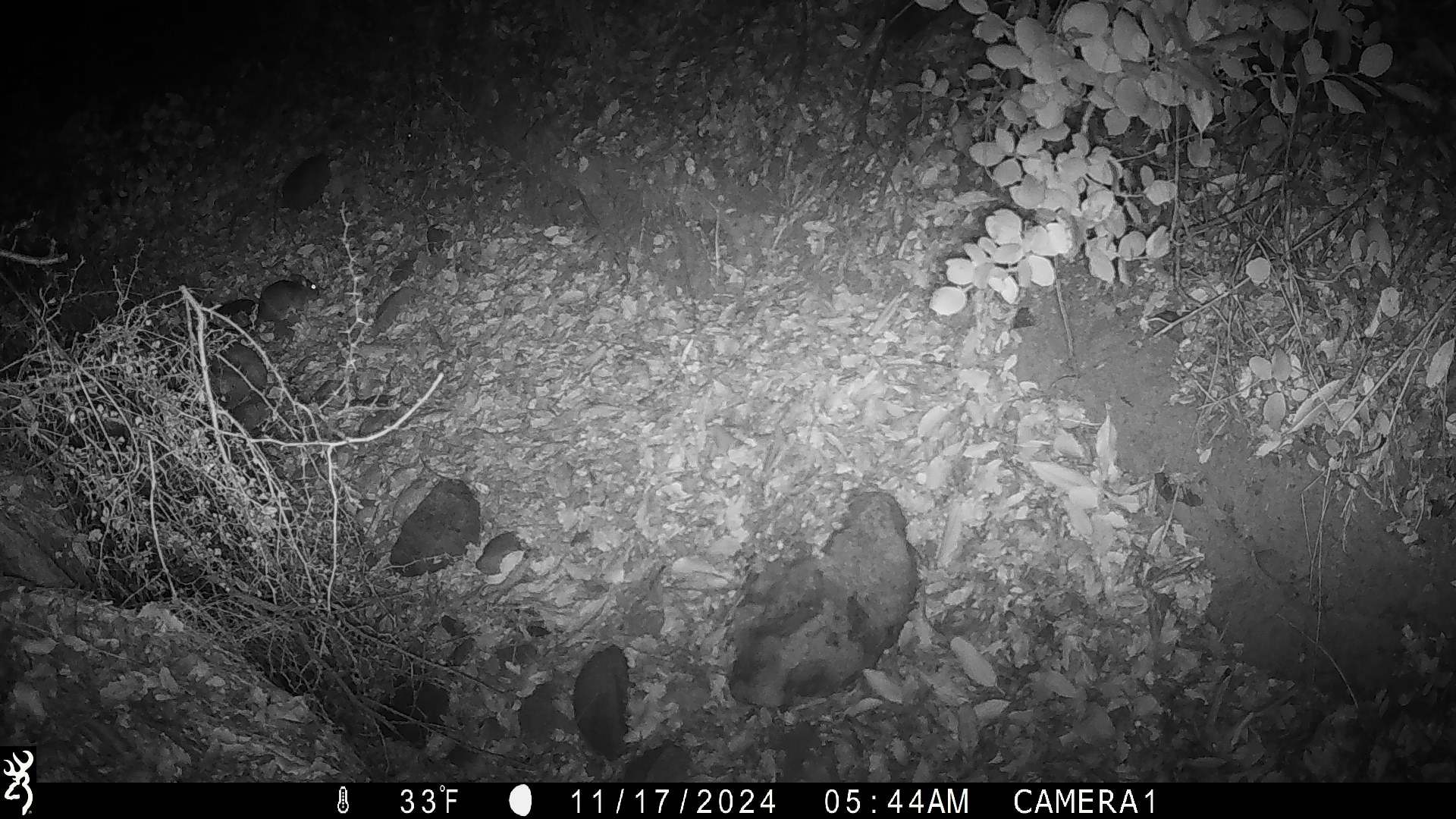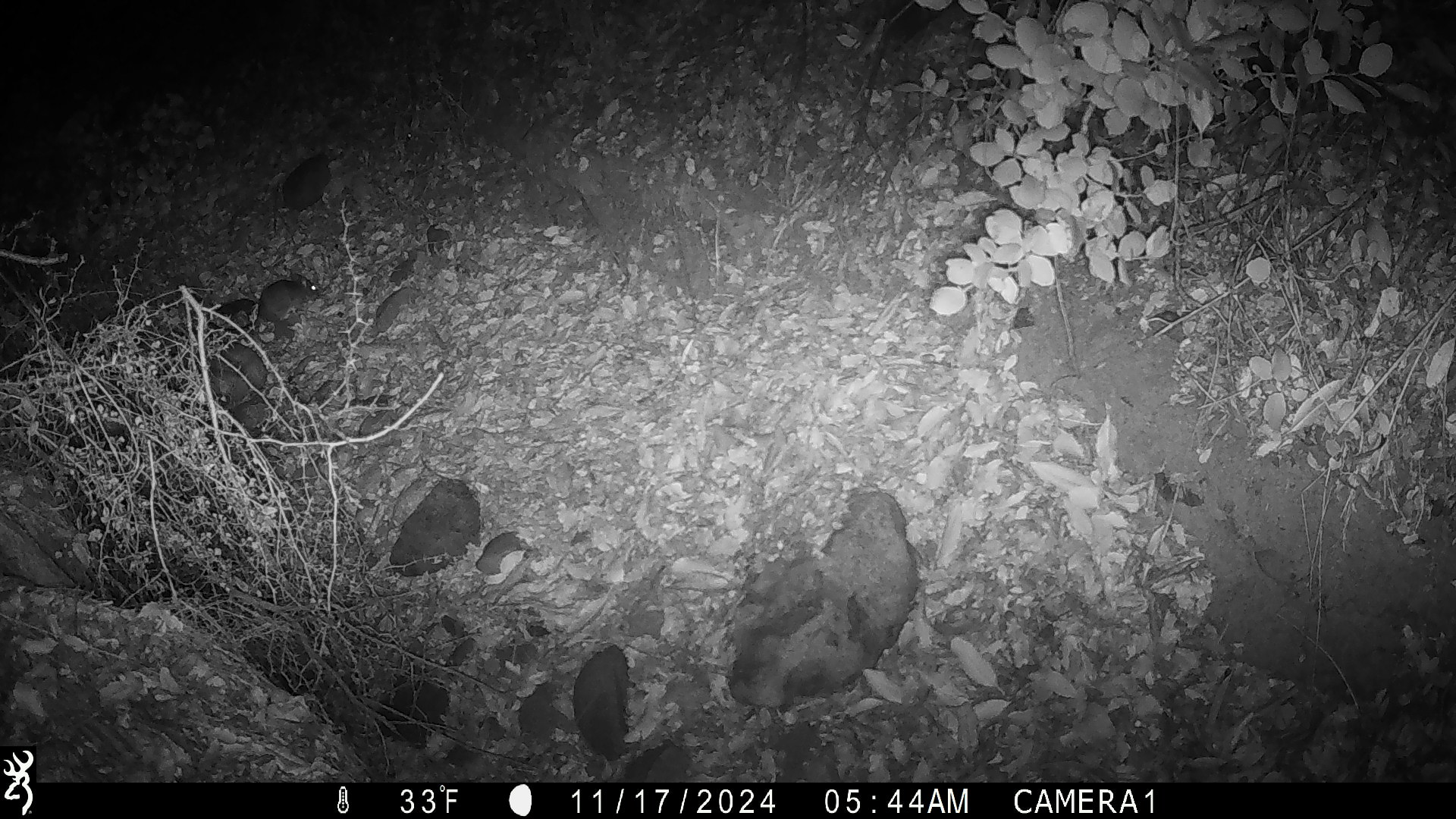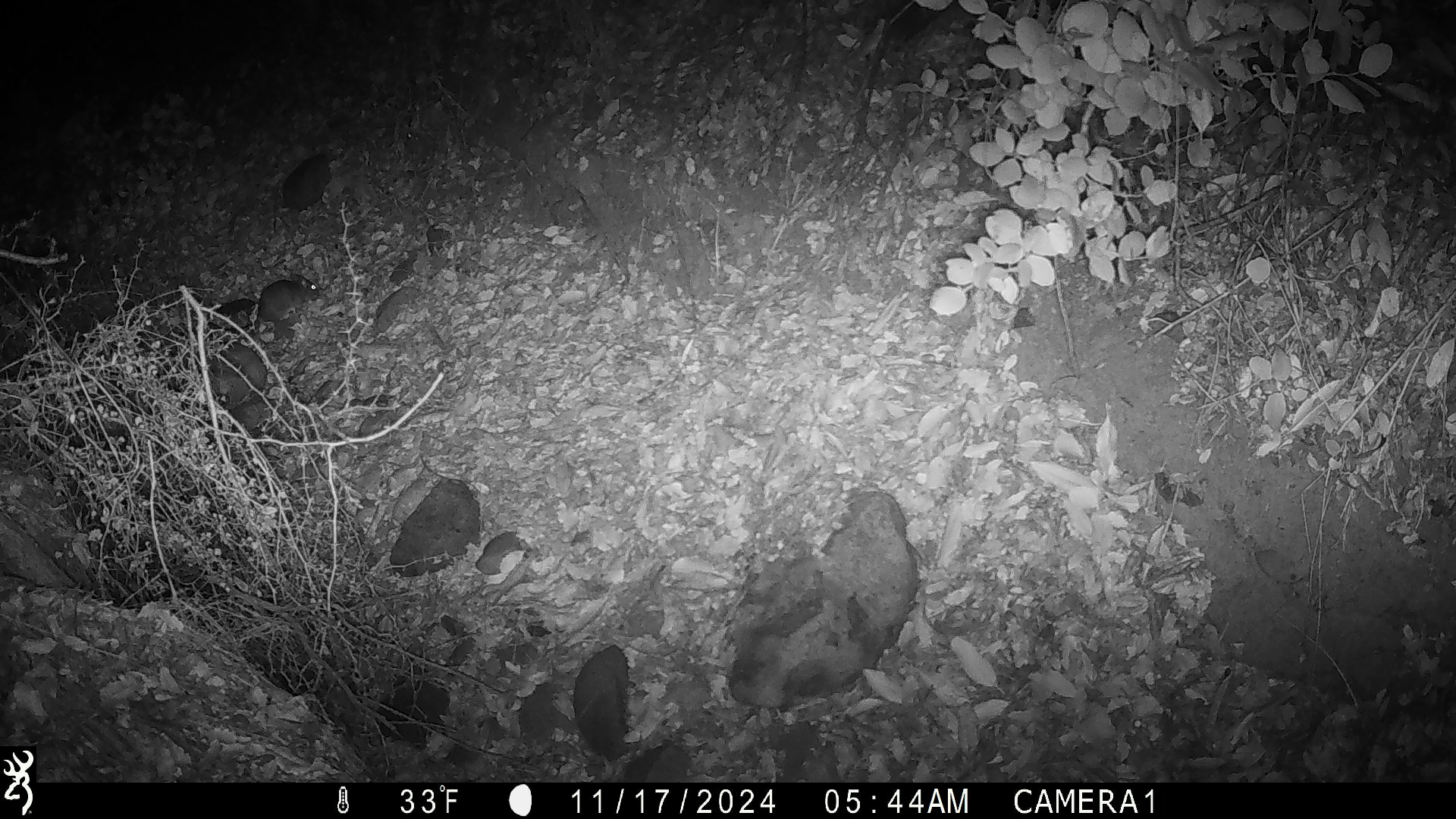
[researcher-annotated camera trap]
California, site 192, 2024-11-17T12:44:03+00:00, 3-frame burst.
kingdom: Animalia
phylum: Chordata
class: Mammalia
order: Rodentia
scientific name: Rodentia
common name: mouse or rat